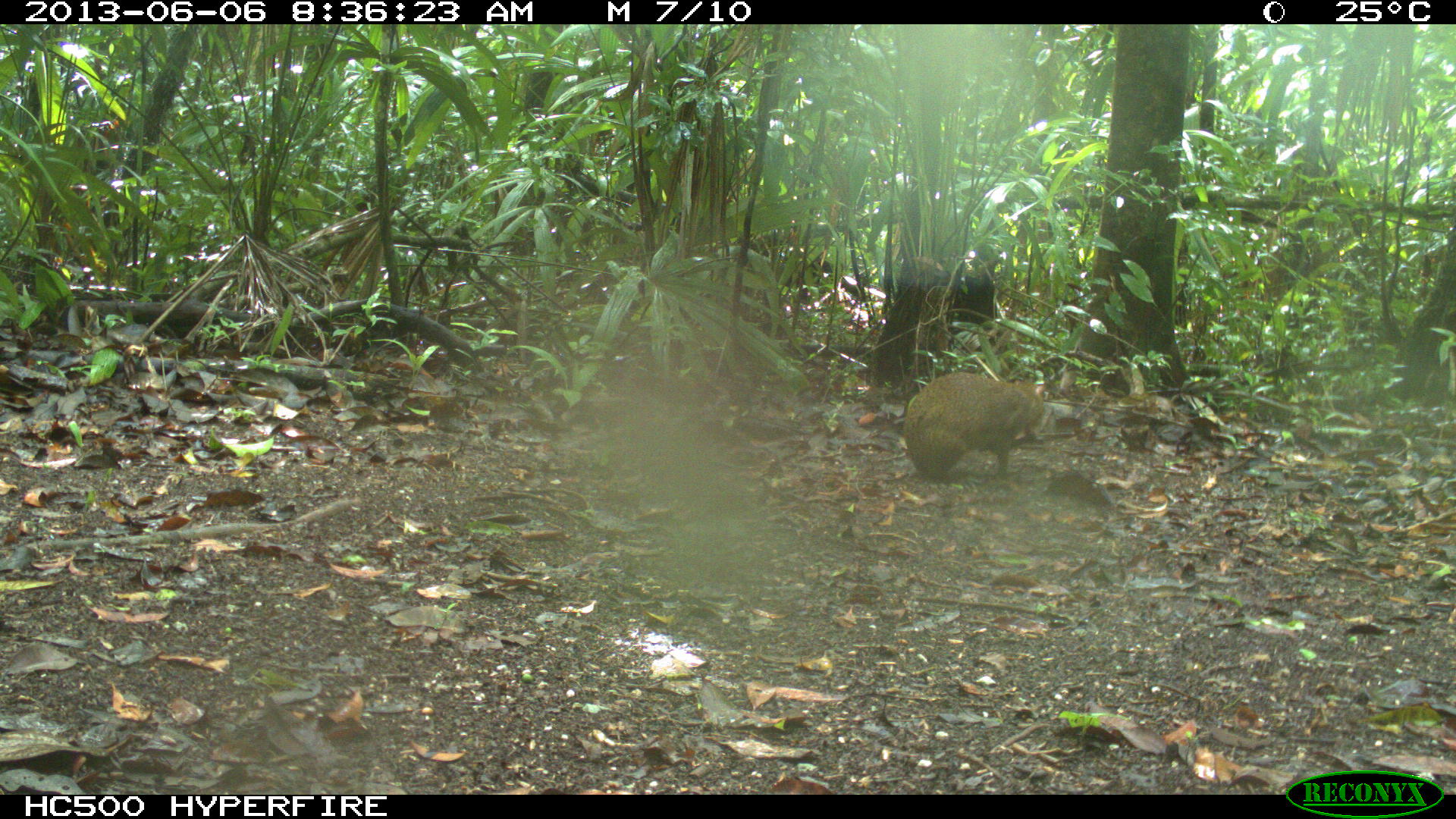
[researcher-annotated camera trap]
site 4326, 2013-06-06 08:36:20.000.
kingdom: Animalia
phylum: Chordata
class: Mammalia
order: Rodentia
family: Dasyproctidae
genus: Dasyprocta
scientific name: Dasyprocta punctata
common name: central american agouti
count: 1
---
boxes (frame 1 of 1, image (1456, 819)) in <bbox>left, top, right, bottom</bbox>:
dasyprocta punctata: <bbox>900, 370, 1048, 491</bbox>